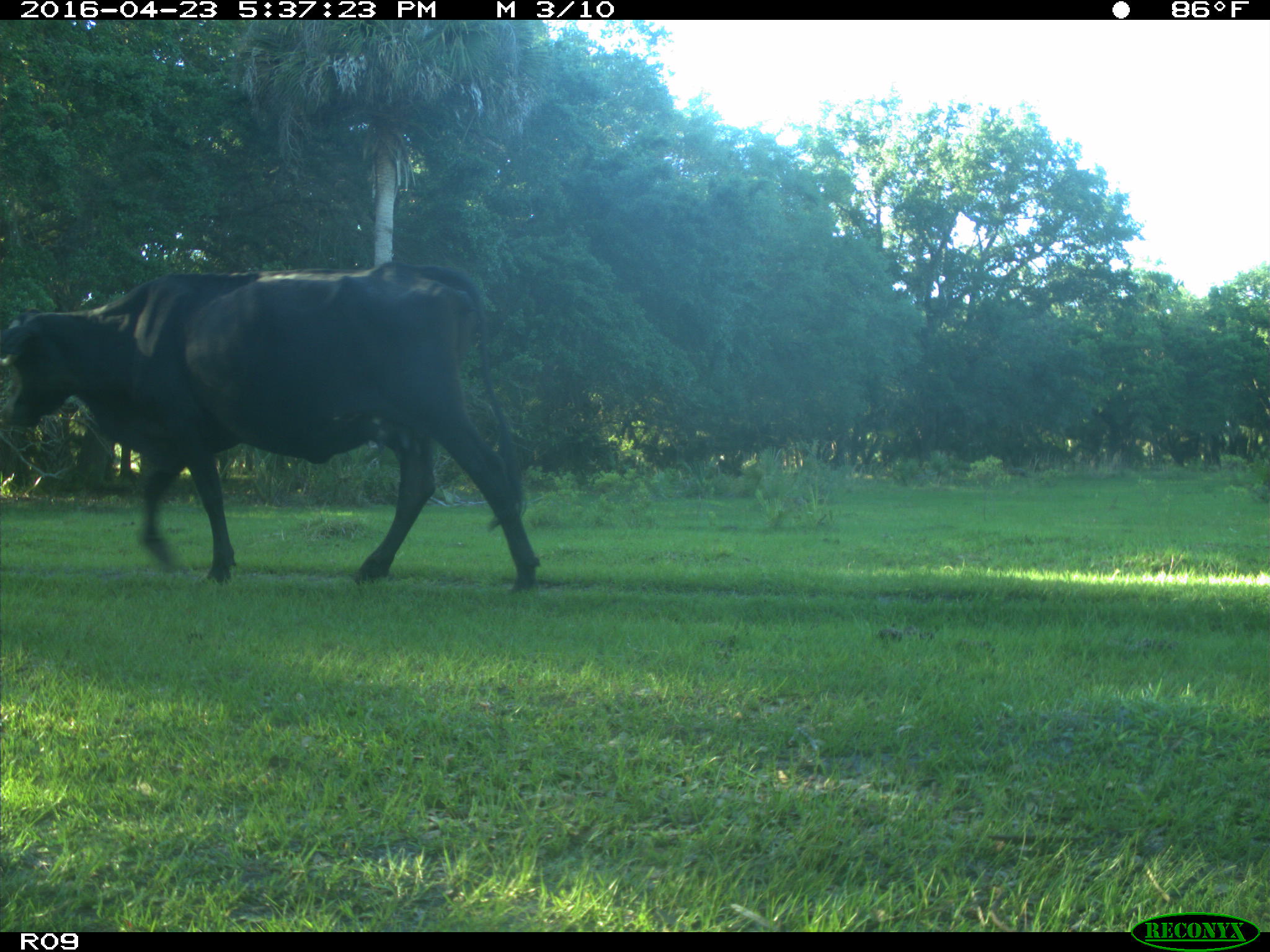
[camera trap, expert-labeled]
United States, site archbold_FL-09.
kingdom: Animalia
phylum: Chordata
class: Mammalia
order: Artiodactyla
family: Bovidae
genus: Bos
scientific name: Bos taurus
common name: domestic cow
Bos taurus (domestic cow).